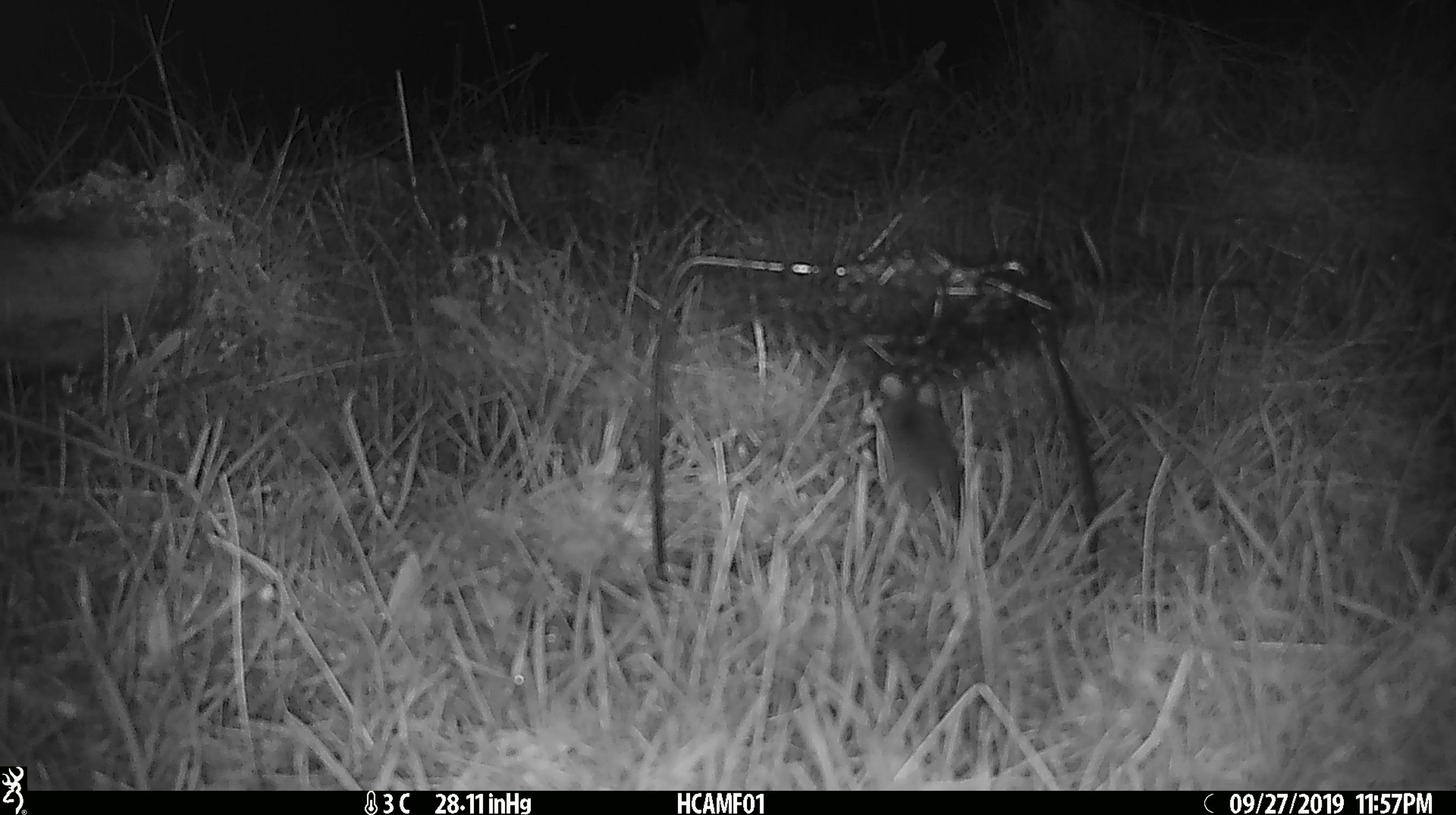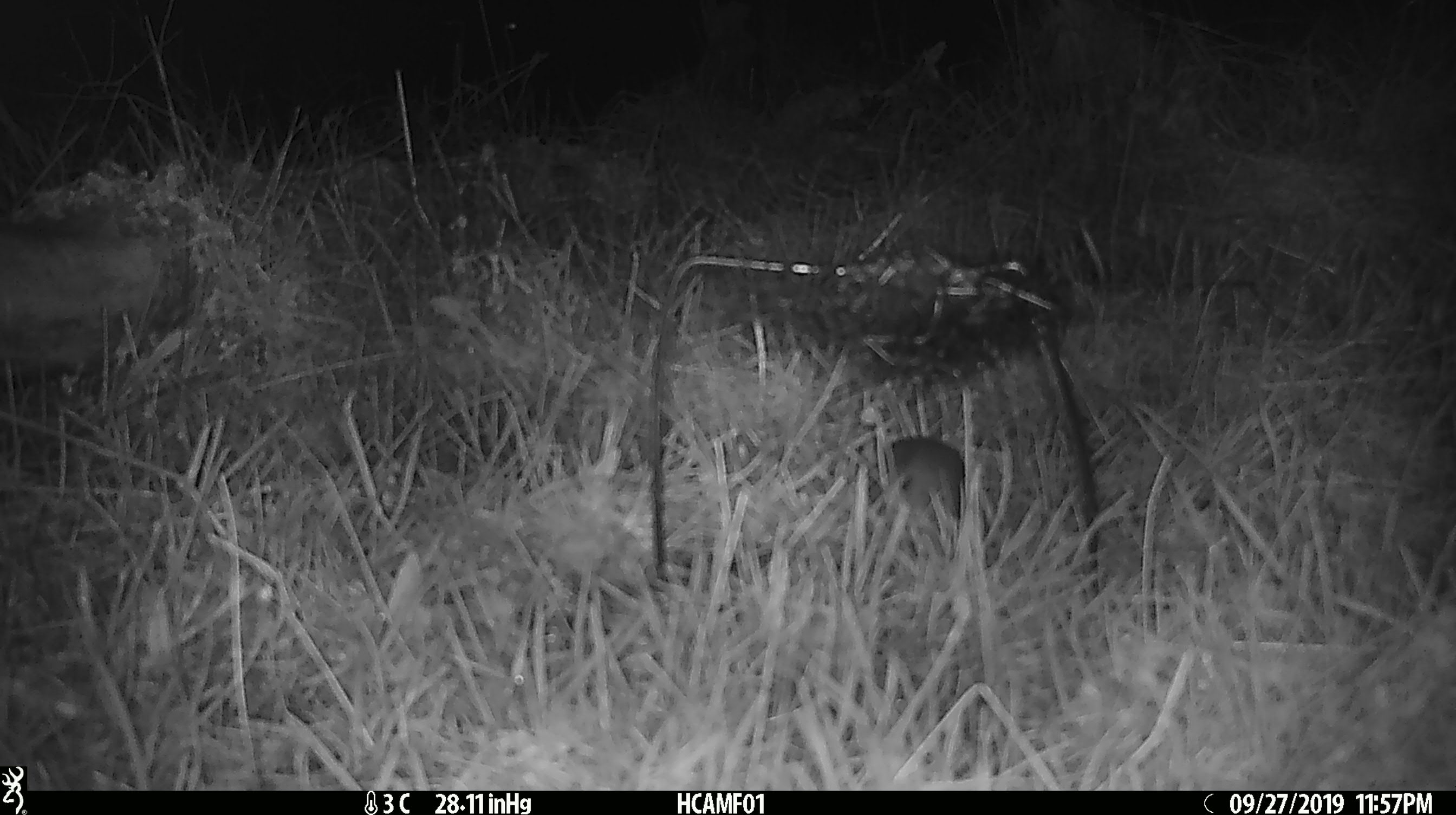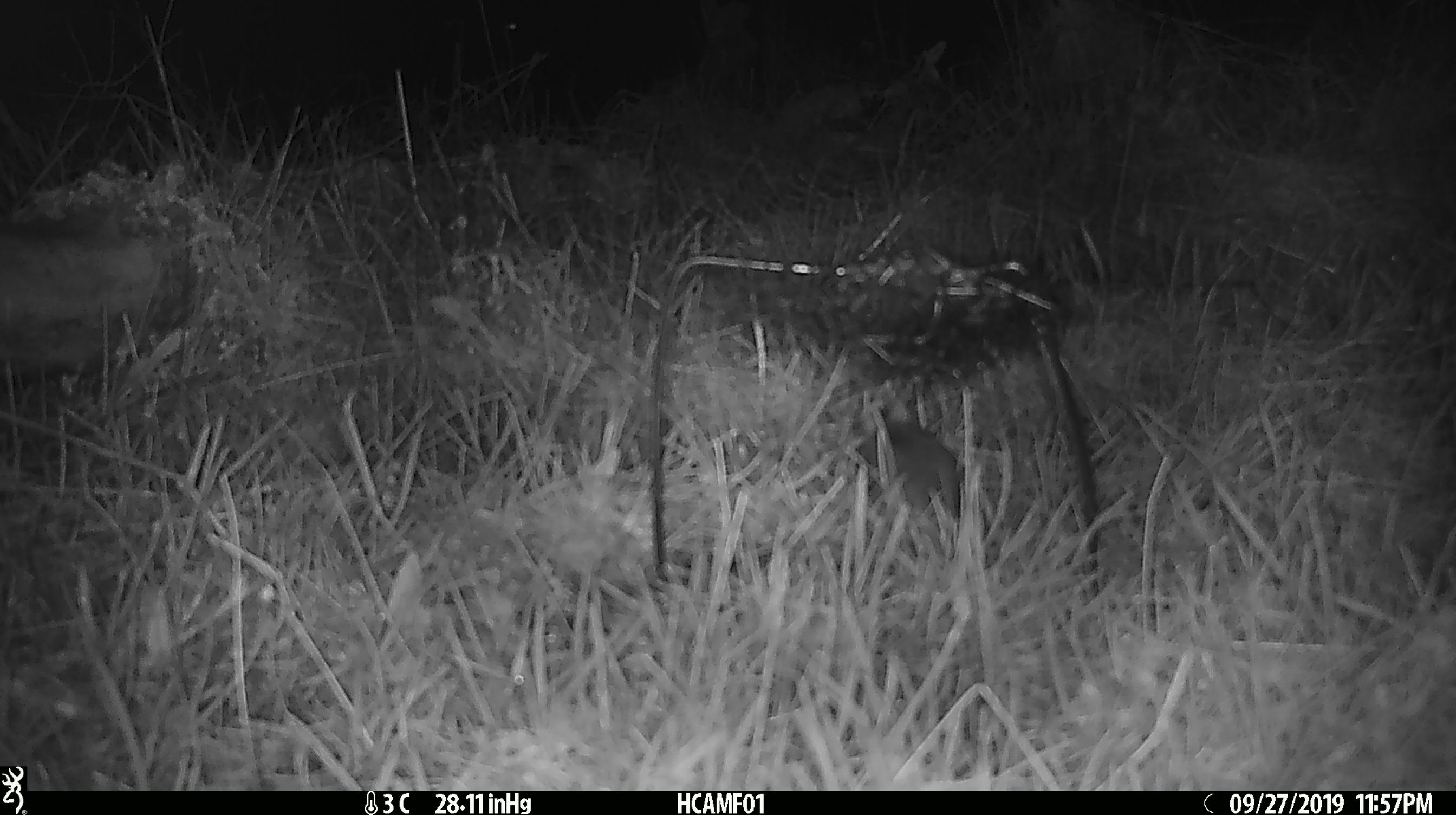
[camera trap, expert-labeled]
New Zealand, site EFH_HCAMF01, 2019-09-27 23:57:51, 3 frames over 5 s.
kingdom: Animalia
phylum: Chordata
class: Mammalia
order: Rodentia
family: Muridae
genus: Mus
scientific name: Mus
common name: mouse